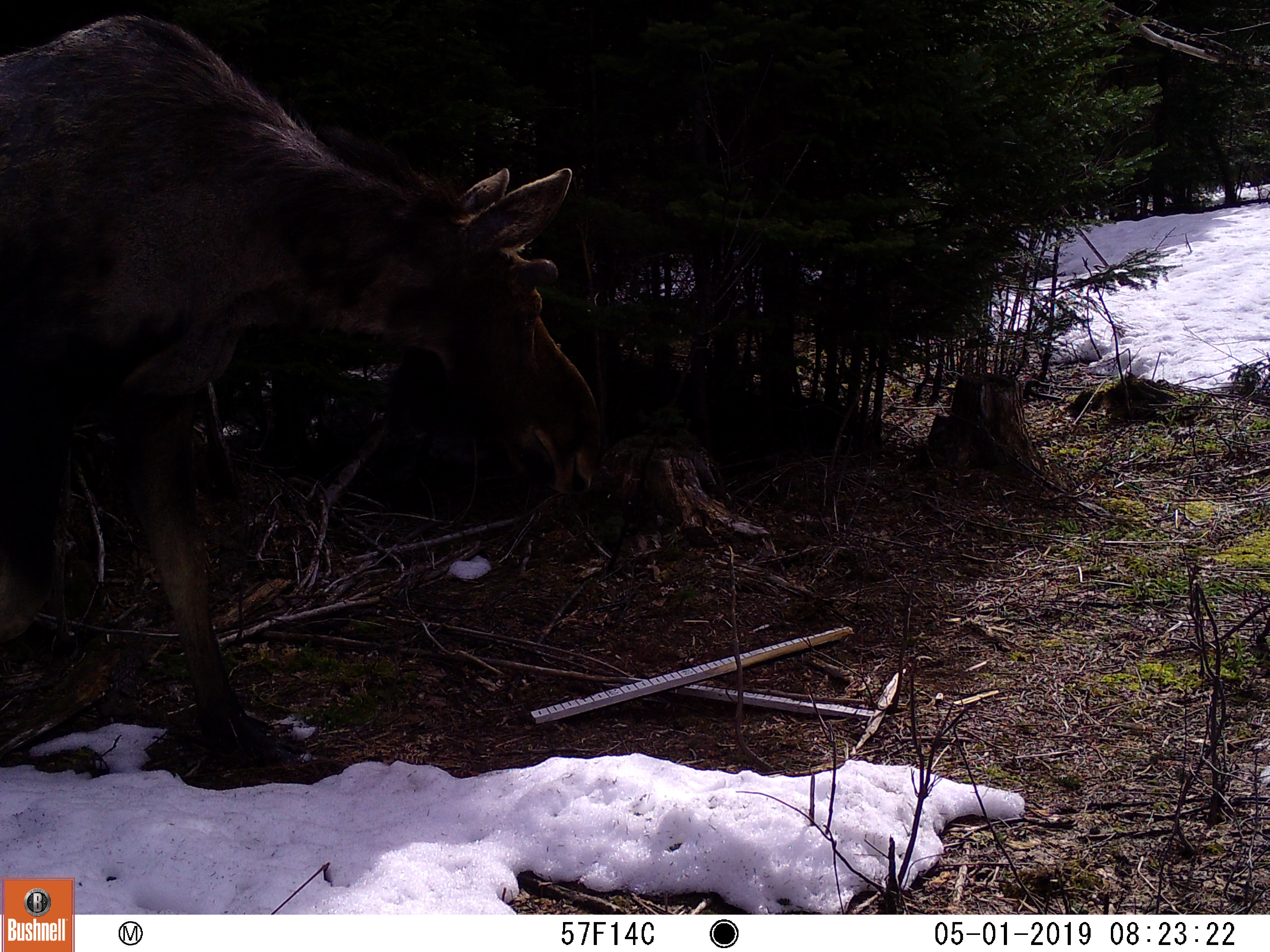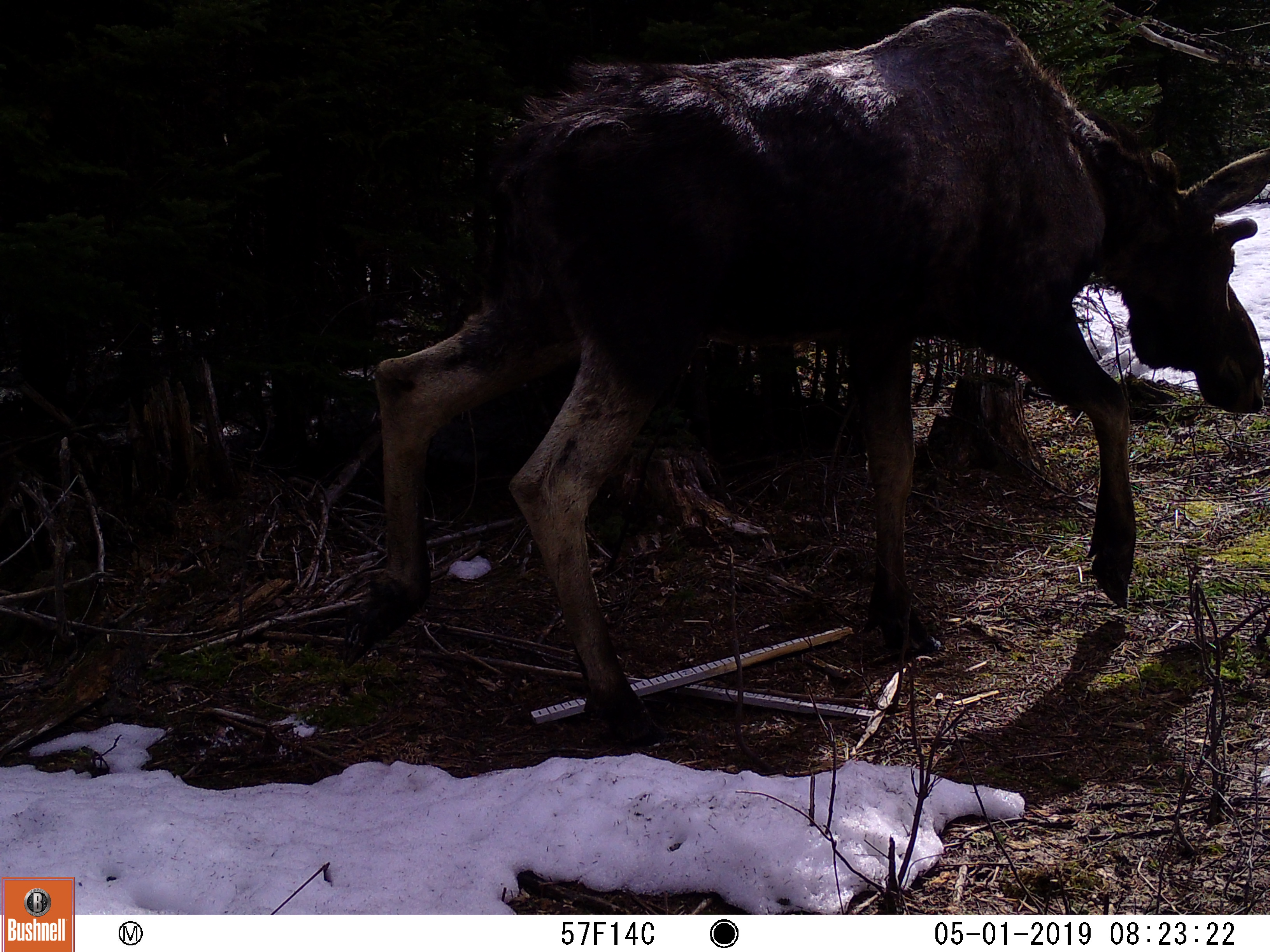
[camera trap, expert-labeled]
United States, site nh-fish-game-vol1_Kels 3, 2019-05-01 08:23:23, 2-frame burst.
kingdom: Animalia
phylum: Chordata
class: Mammalia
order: Artiodactyla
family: Cervidae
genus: Alces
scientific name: Alces alces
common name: moose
Moose (Alces alces).